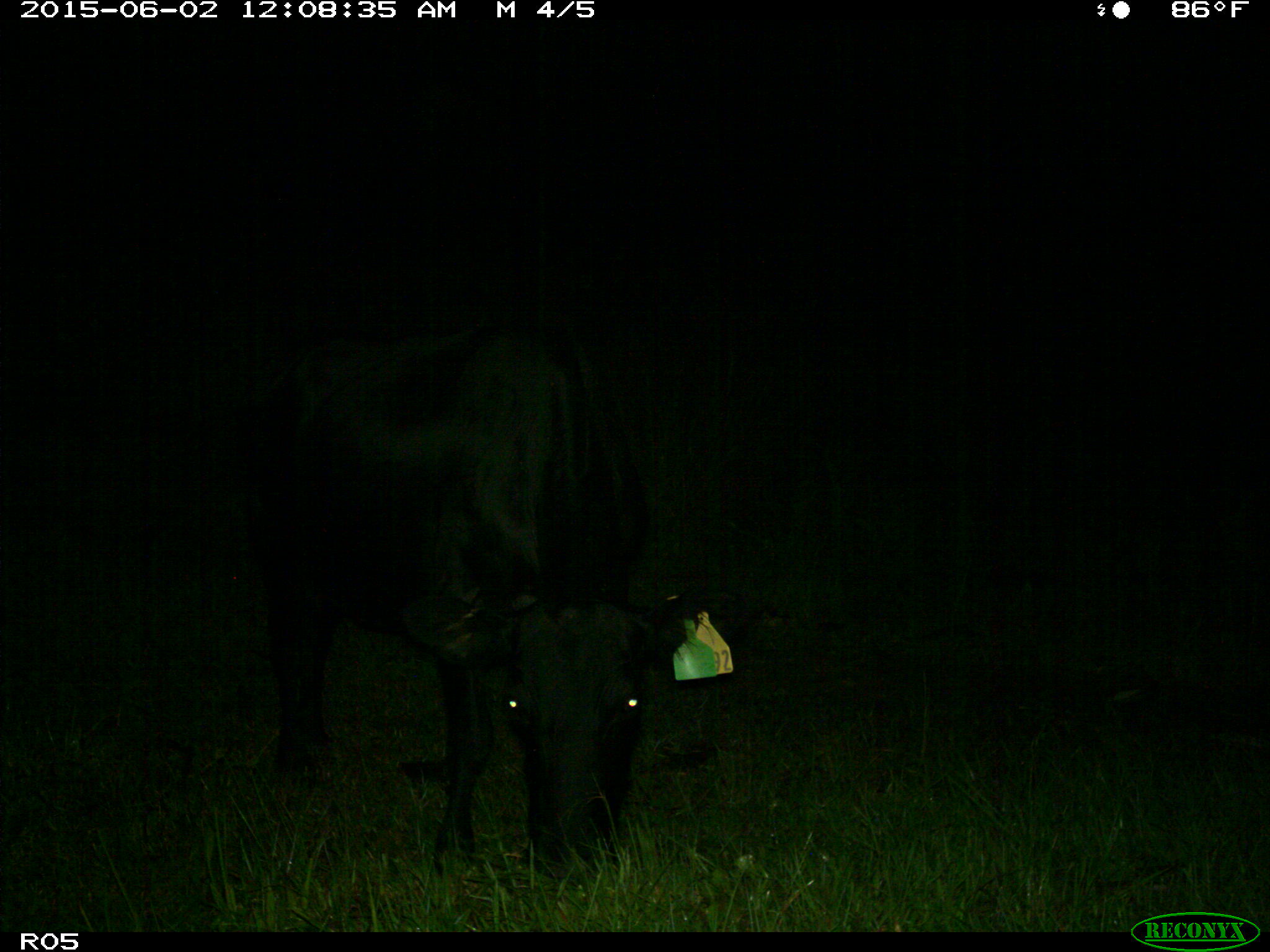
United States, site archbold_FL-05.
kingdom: Animalia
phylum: Chordata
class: Mammalia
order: Artiodactyla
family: Bovidae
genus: Bos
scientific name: Bos taurus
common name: domestic cow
Bos taurus (domestic cow).